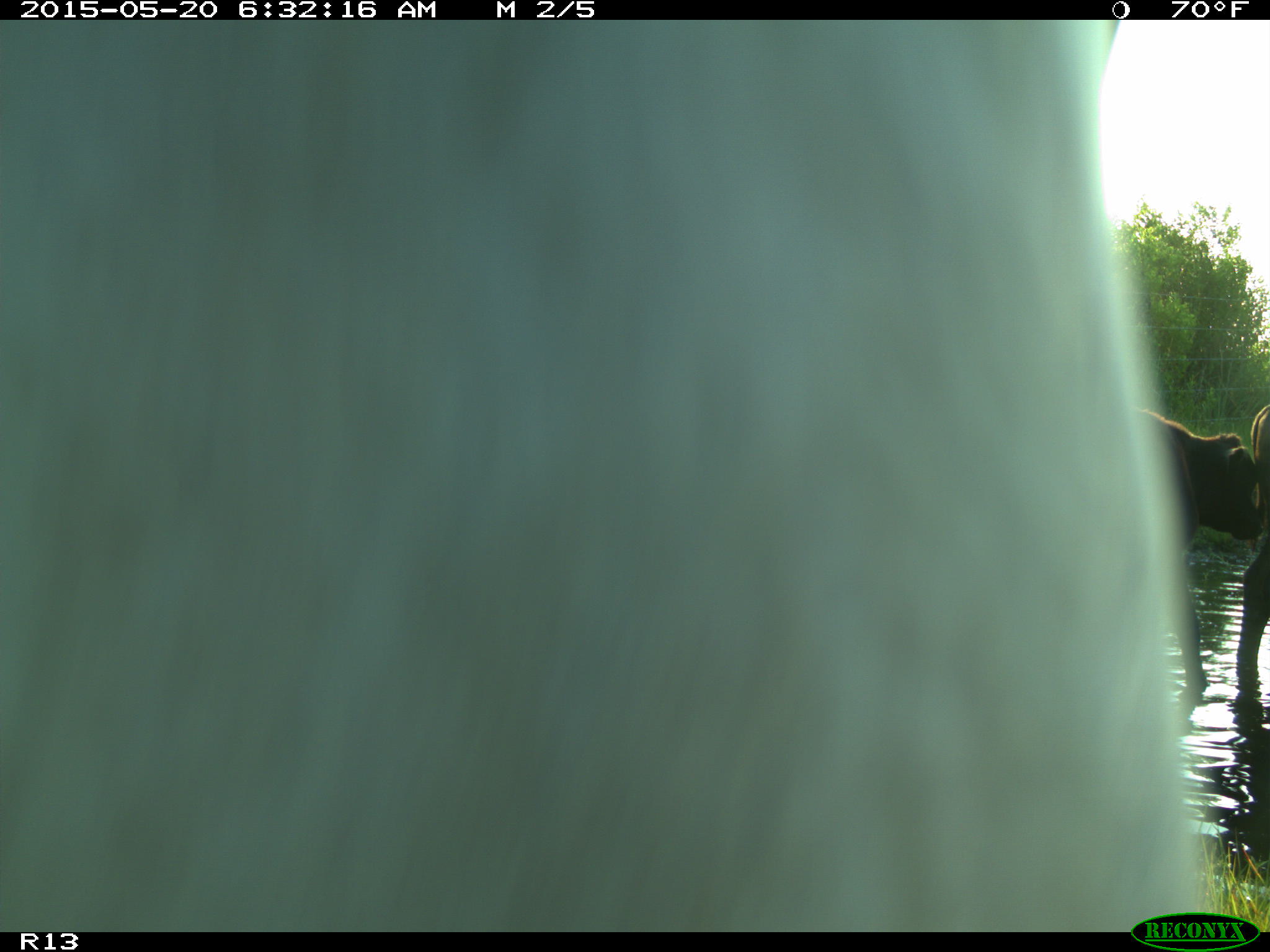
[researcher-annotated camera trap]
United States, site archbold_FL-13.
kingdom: Animalia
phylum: Chordata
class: Mammalia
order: Artiodactyla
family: Bovidae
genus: Bos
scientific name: Bos taurus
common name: domestic cow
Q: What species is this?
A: Bos taurus (domestic cow).